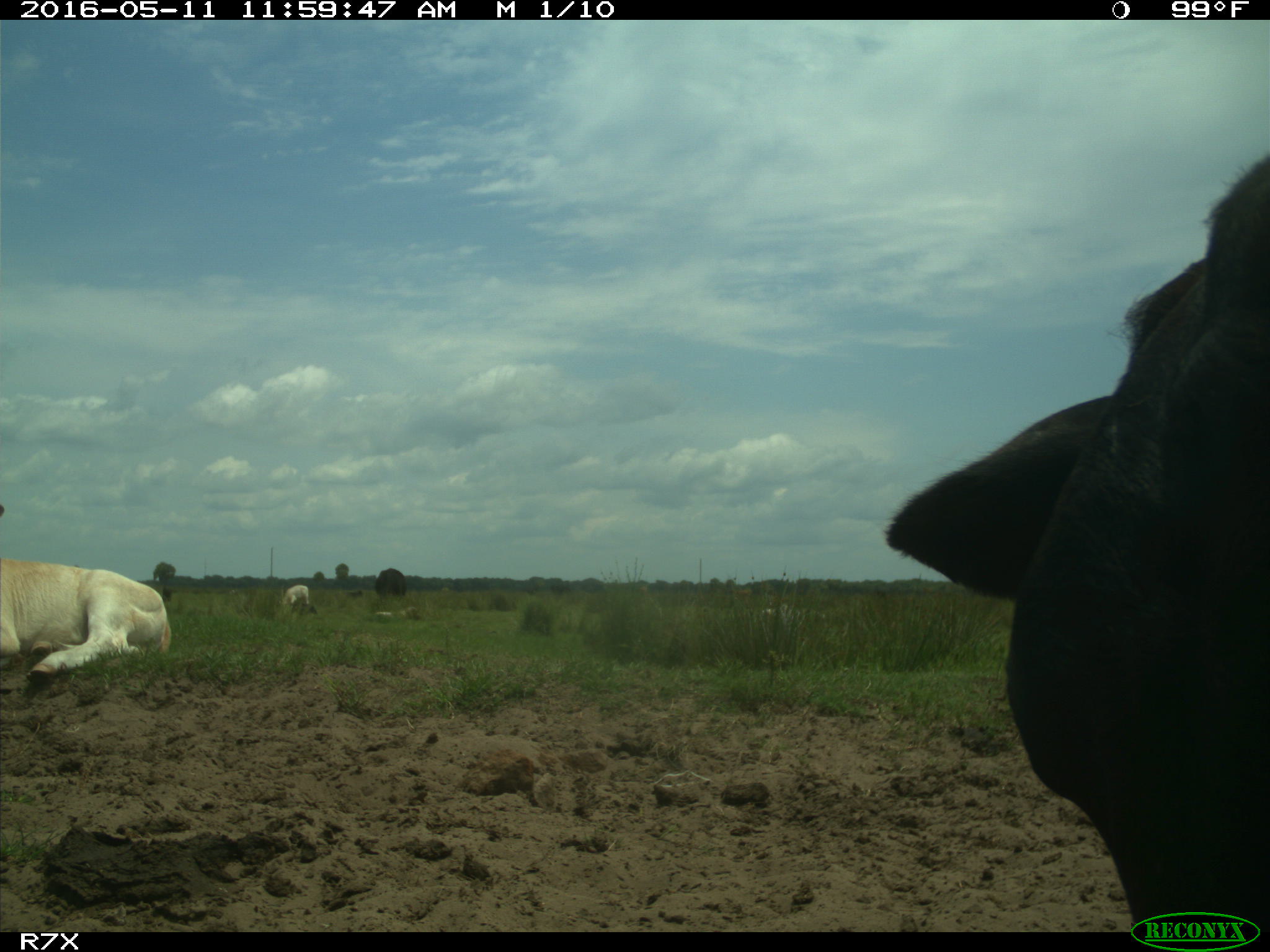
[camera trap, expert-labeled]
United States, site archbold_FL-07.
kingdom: Animalia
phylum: Chordata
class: Mammalia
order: Artiodactyla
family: Bovidae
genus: Bos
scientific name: Bos taurus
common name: domestic cow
Bos taurus (domestic cow).